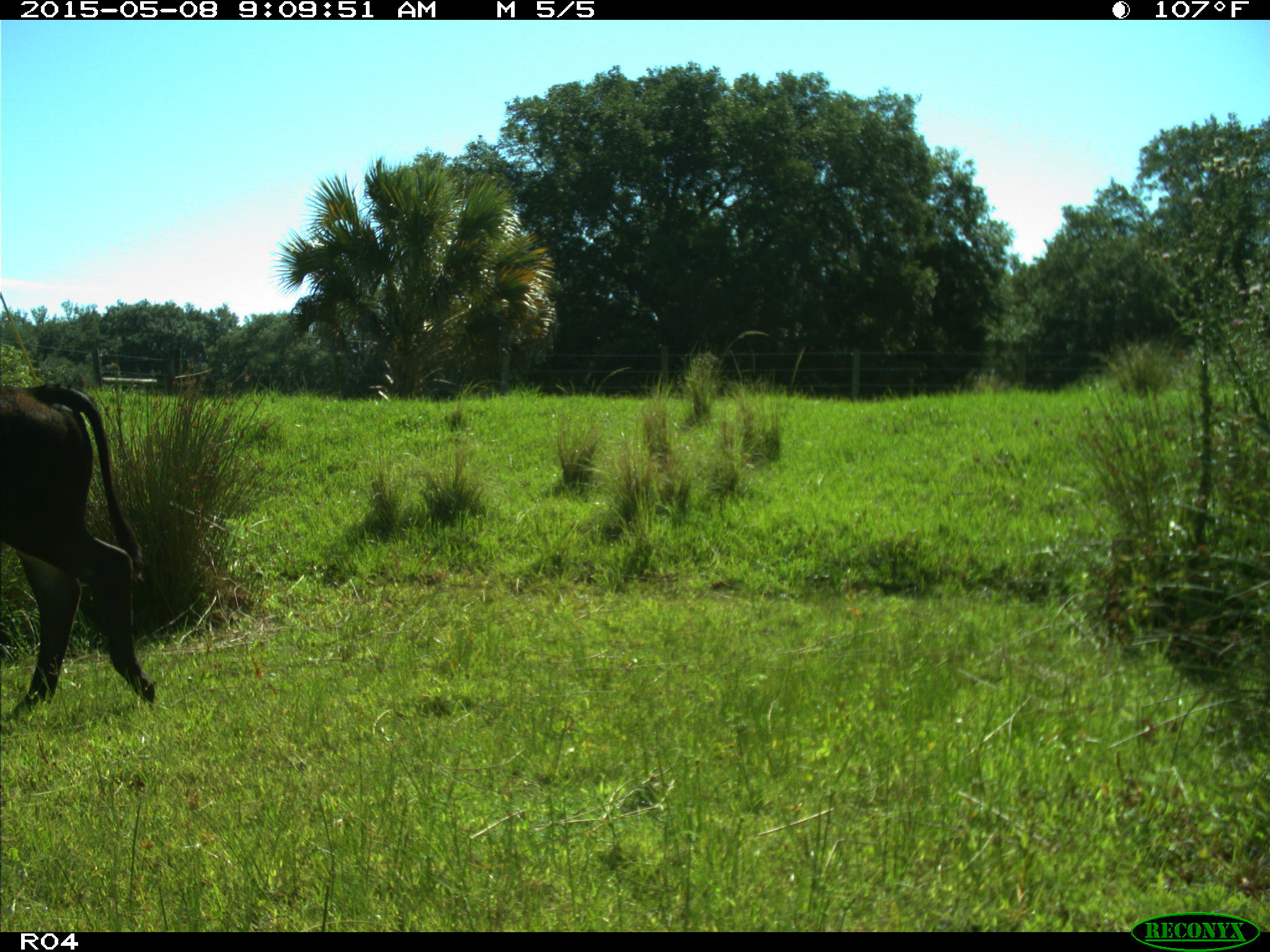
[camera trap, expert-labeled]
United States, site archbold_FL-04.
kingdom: Animalia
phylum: Chordata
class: Mammalia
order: Artiodactyla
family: Bovidae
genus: Bos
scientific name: Bos taurus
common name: domestic cow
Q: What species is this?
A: Bos taurus (domestic cow).